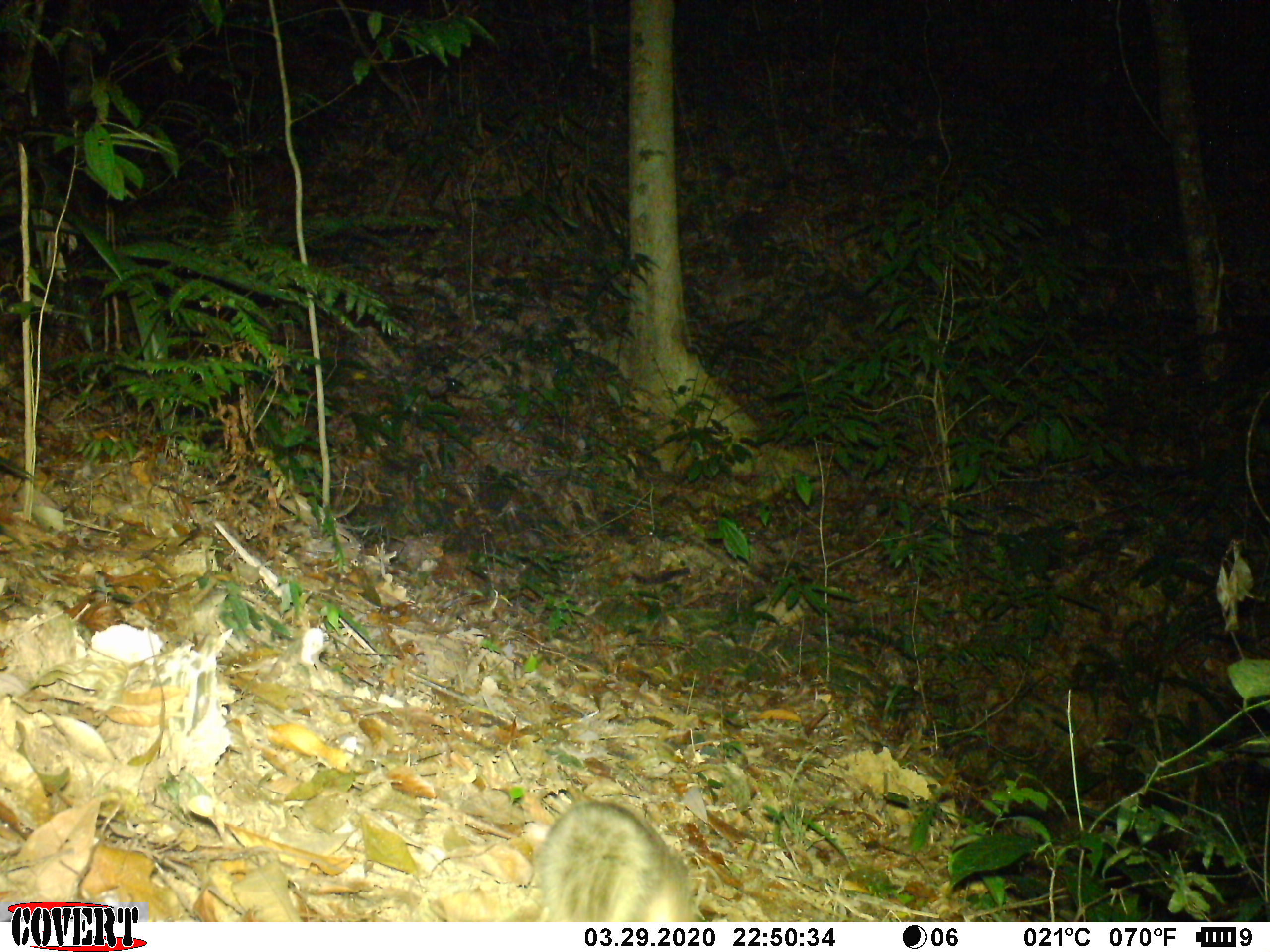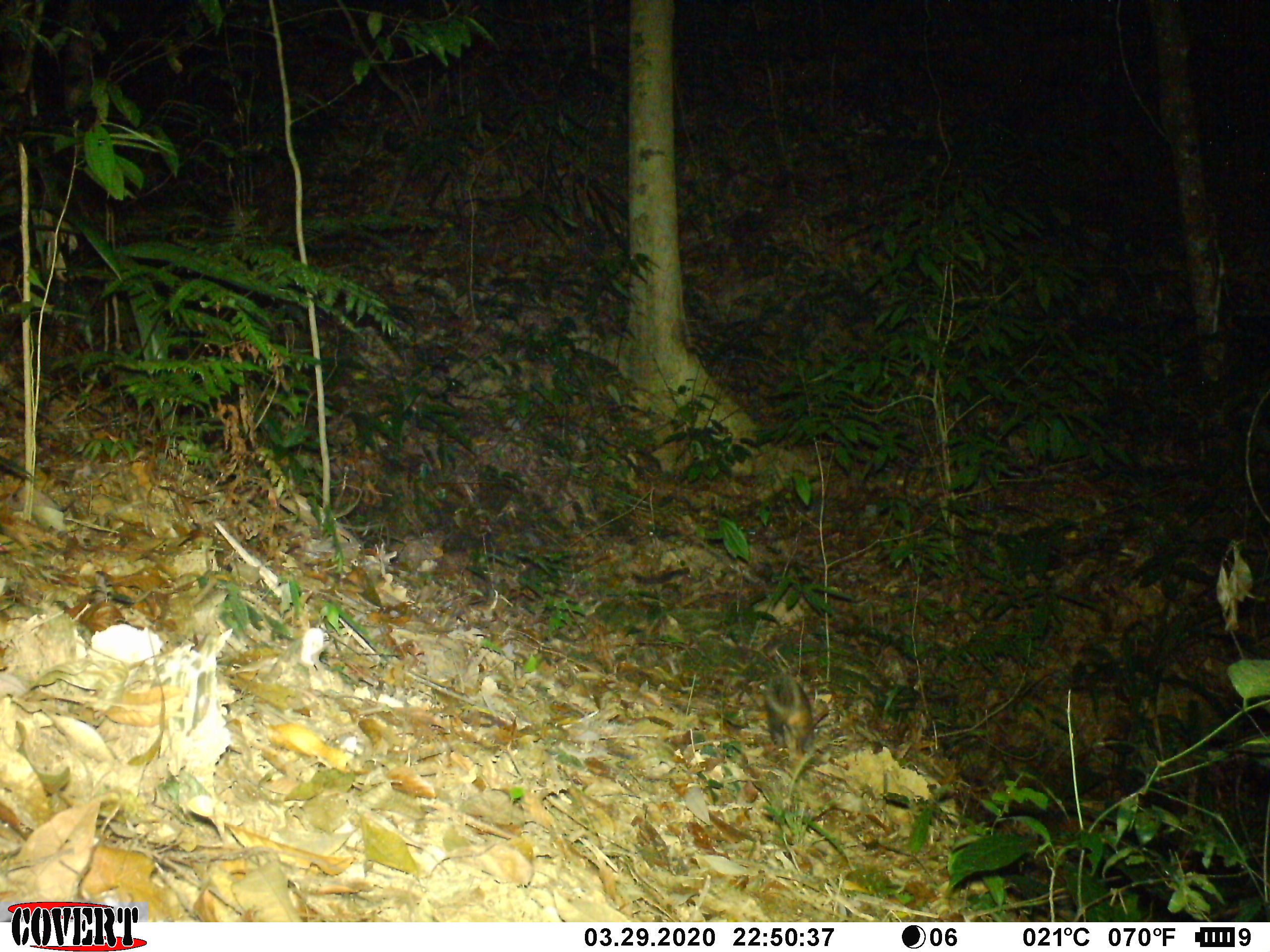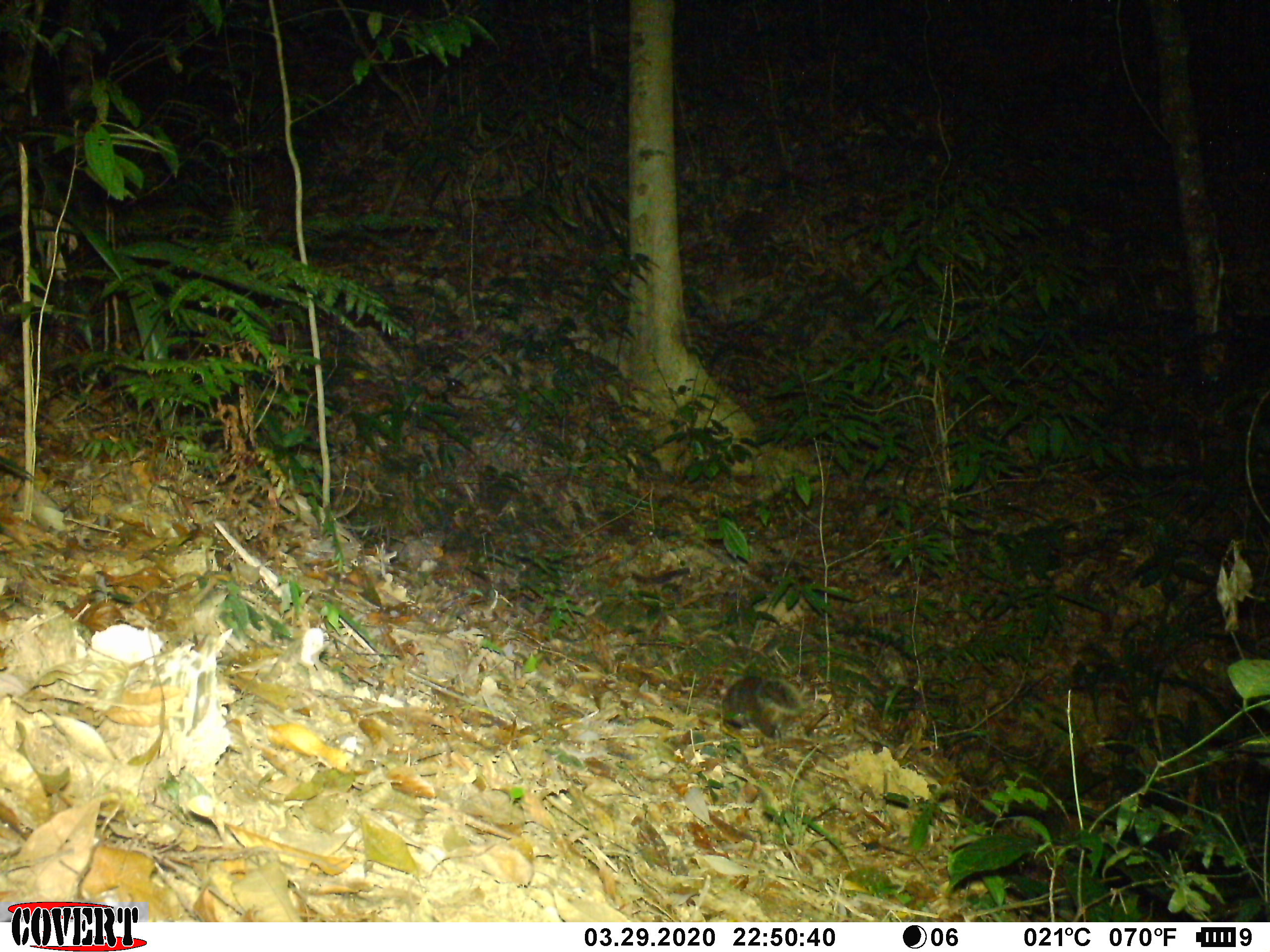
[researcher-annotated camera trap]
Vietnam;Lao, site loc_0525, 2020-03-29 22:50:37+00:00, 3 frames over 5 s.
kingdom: Animalia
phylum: Chordata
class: Mammalia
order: Carnivora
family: Mustelidae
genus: Melogale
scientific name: Melogale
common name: ferret badger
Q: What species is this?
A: Ferret badger (Melogale).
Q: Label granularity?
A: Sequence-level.